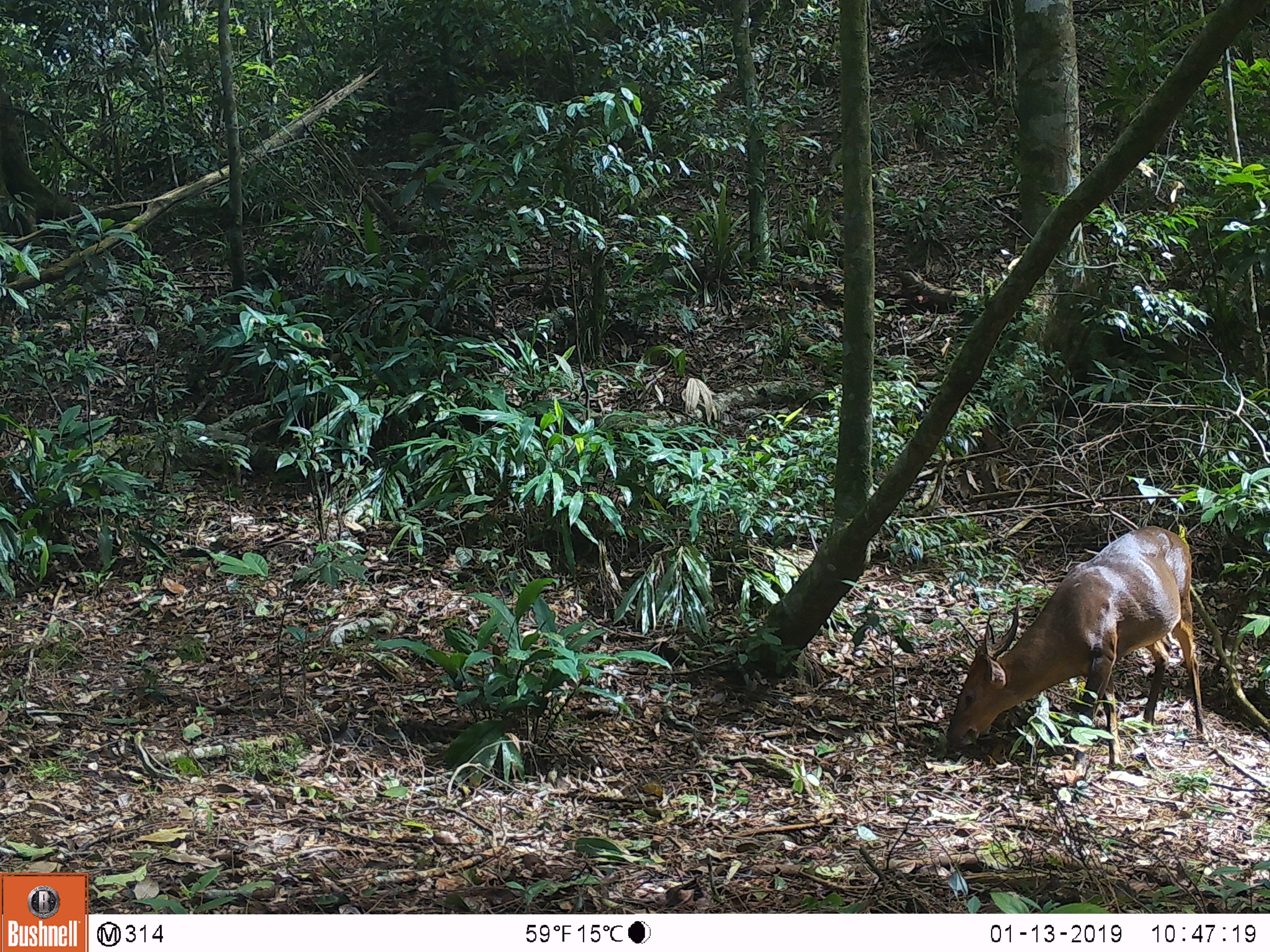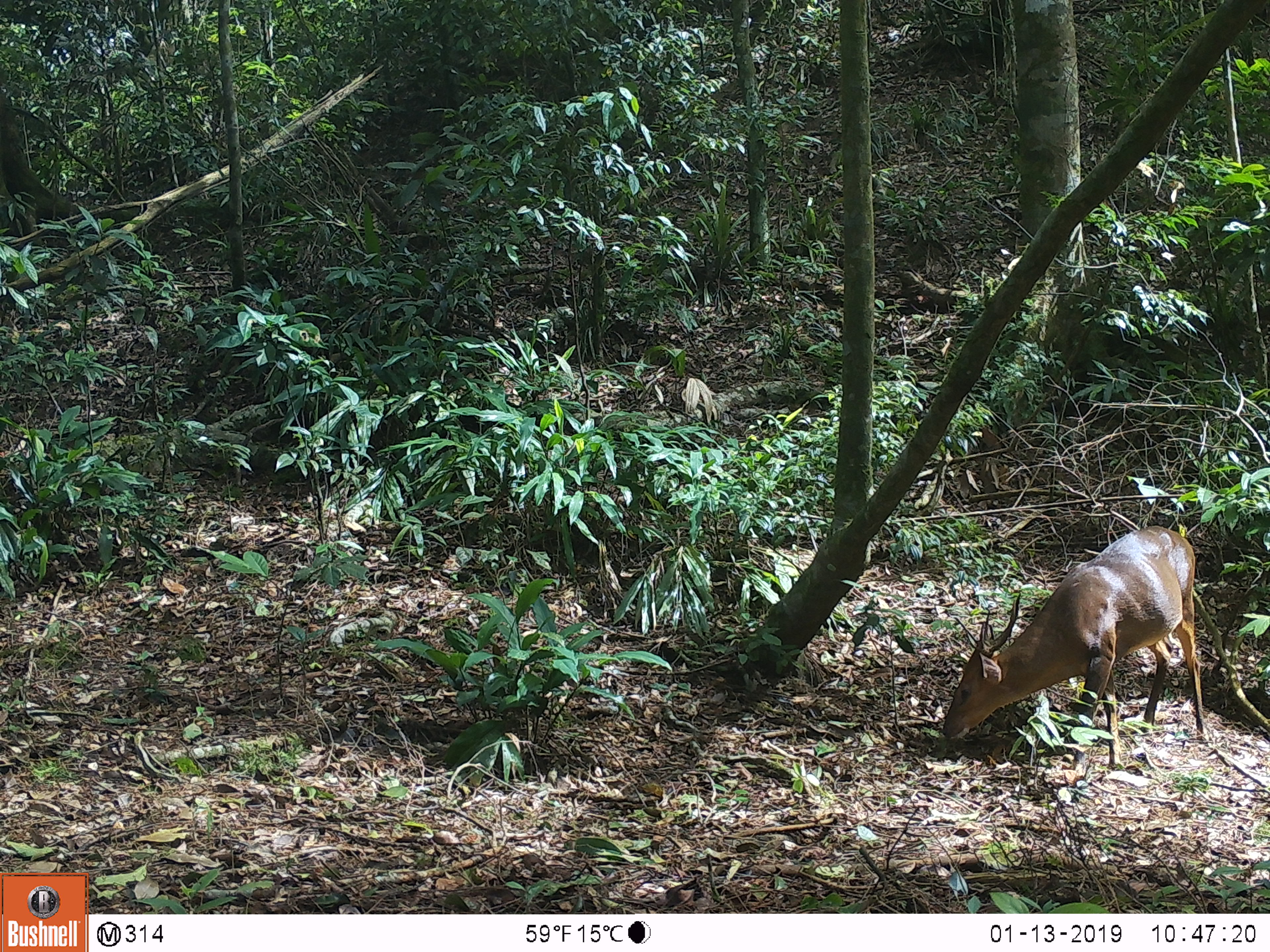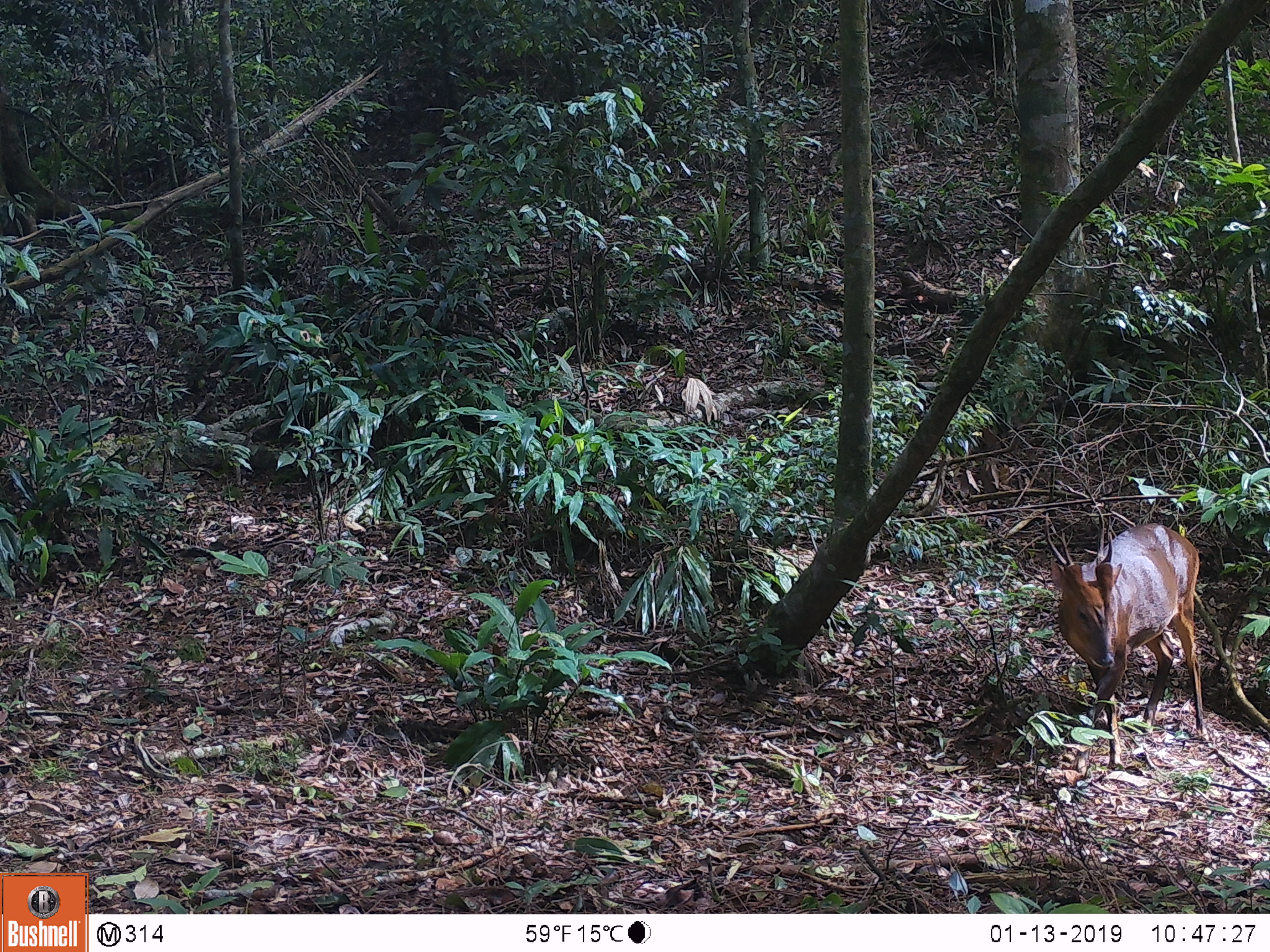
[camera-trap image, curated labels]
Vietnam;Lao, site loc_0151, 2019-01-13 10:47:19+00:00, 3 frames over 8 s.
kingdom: Animalia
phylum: Chordata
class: Mammalia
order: Artiodactyla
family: Cervidae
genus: Muntiacus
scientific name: Muntiacus vuquangensis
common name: large-antlered muntjac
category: large antlered muntjac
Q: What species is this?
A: Large antlered muntjac (large-antlered muntjac) (Muntiacus vuquangensis).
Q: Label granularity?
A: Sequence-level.